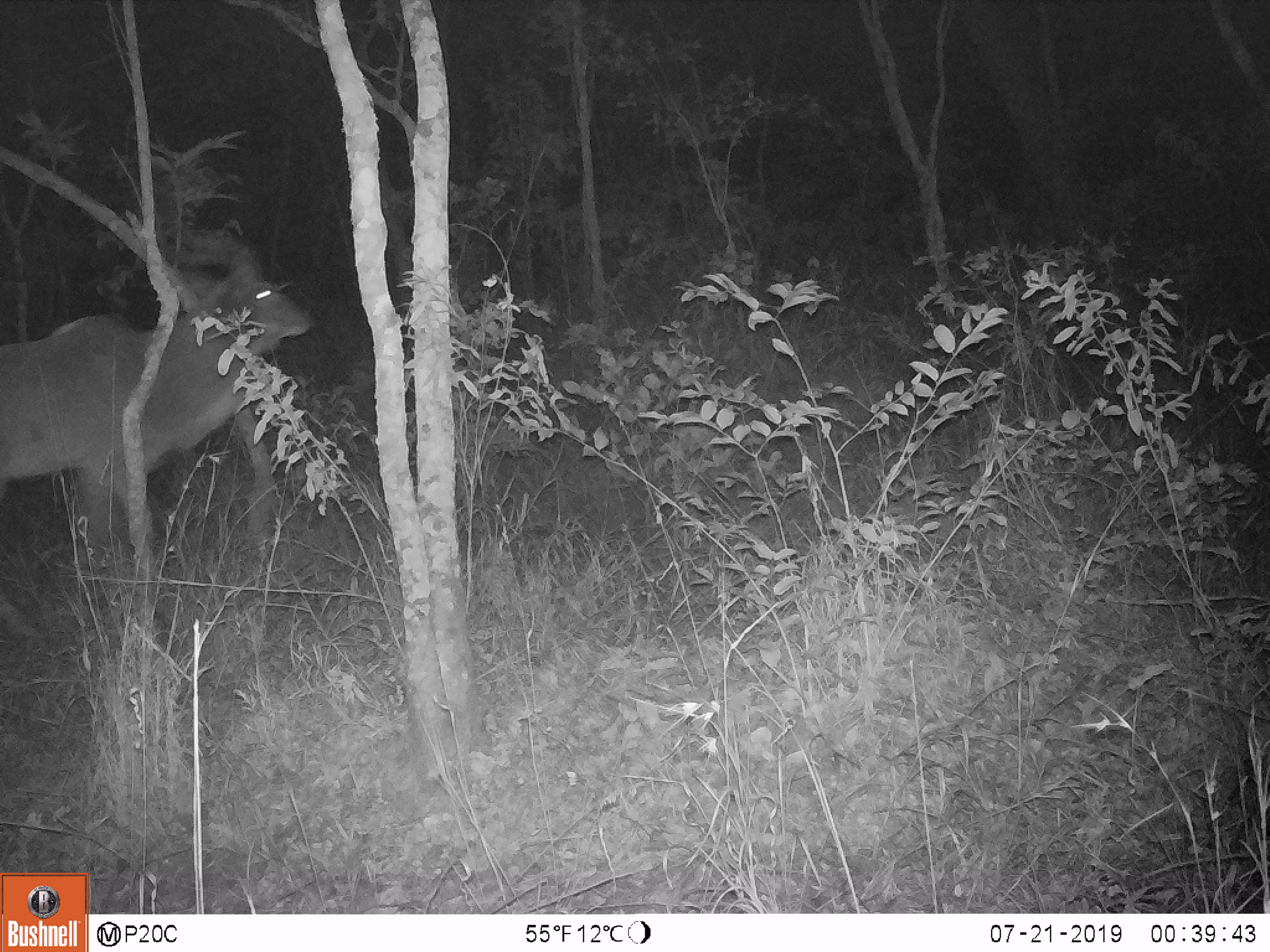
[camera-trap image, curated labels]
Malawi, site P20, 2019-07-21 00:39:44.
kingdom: Animalia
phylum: Chordata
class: Mammalia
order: Artiodactyla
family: Bovidae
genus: Tragelaphus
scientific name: Tragelaphus strepsiceros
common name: greater kudu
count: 1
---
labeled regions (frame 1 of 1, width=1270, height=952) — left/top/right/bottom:
greater kudu: 0/179/313/591